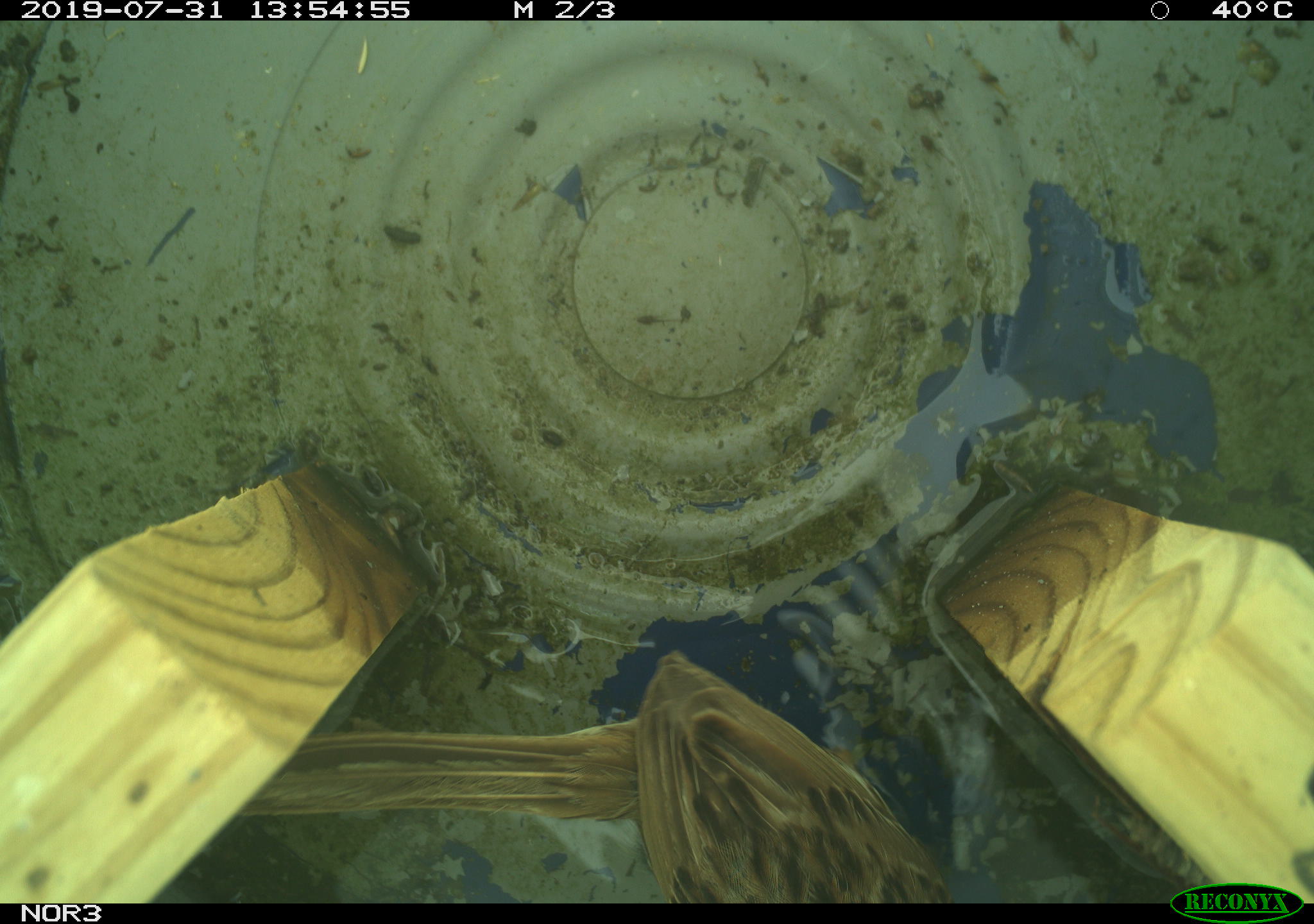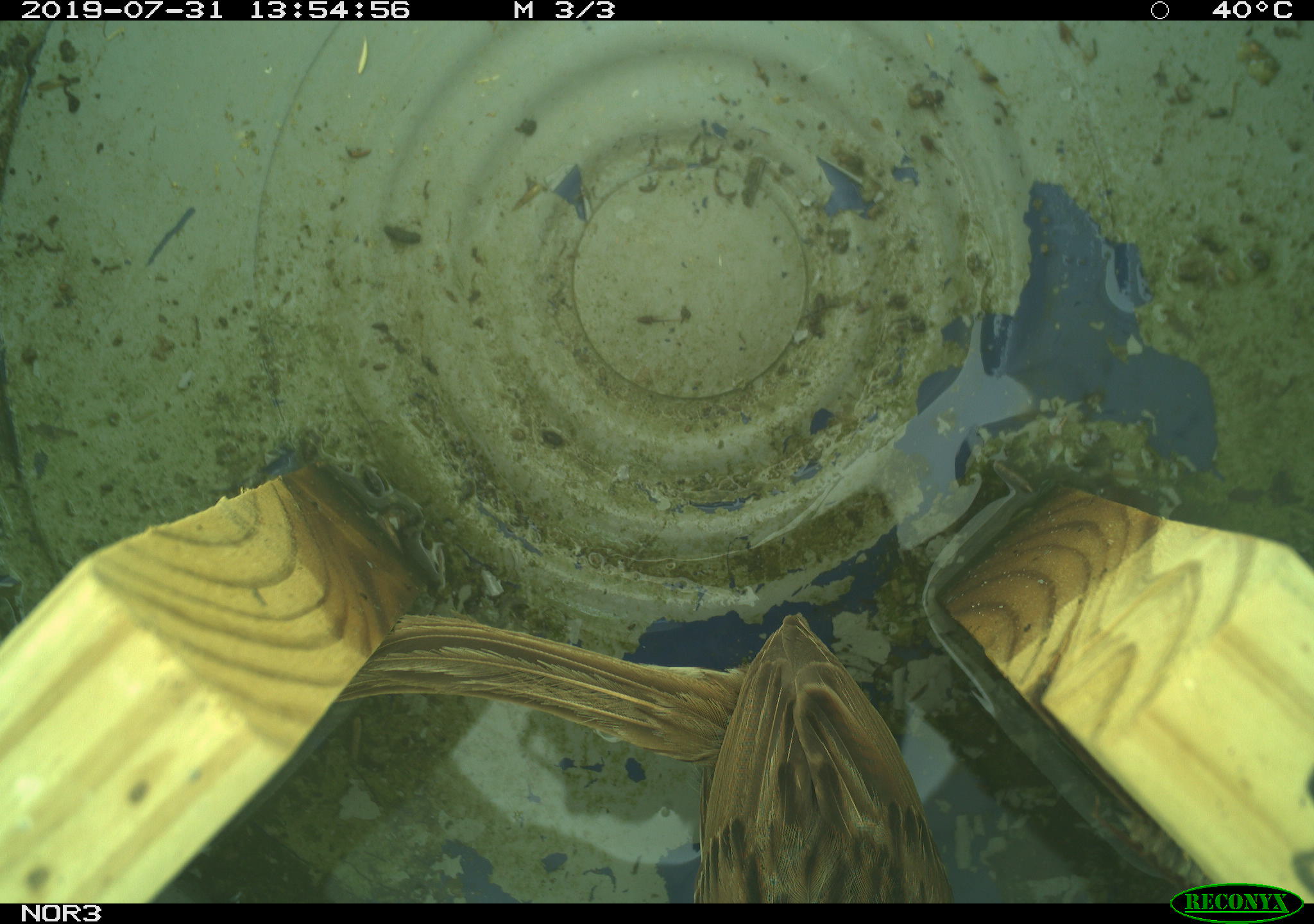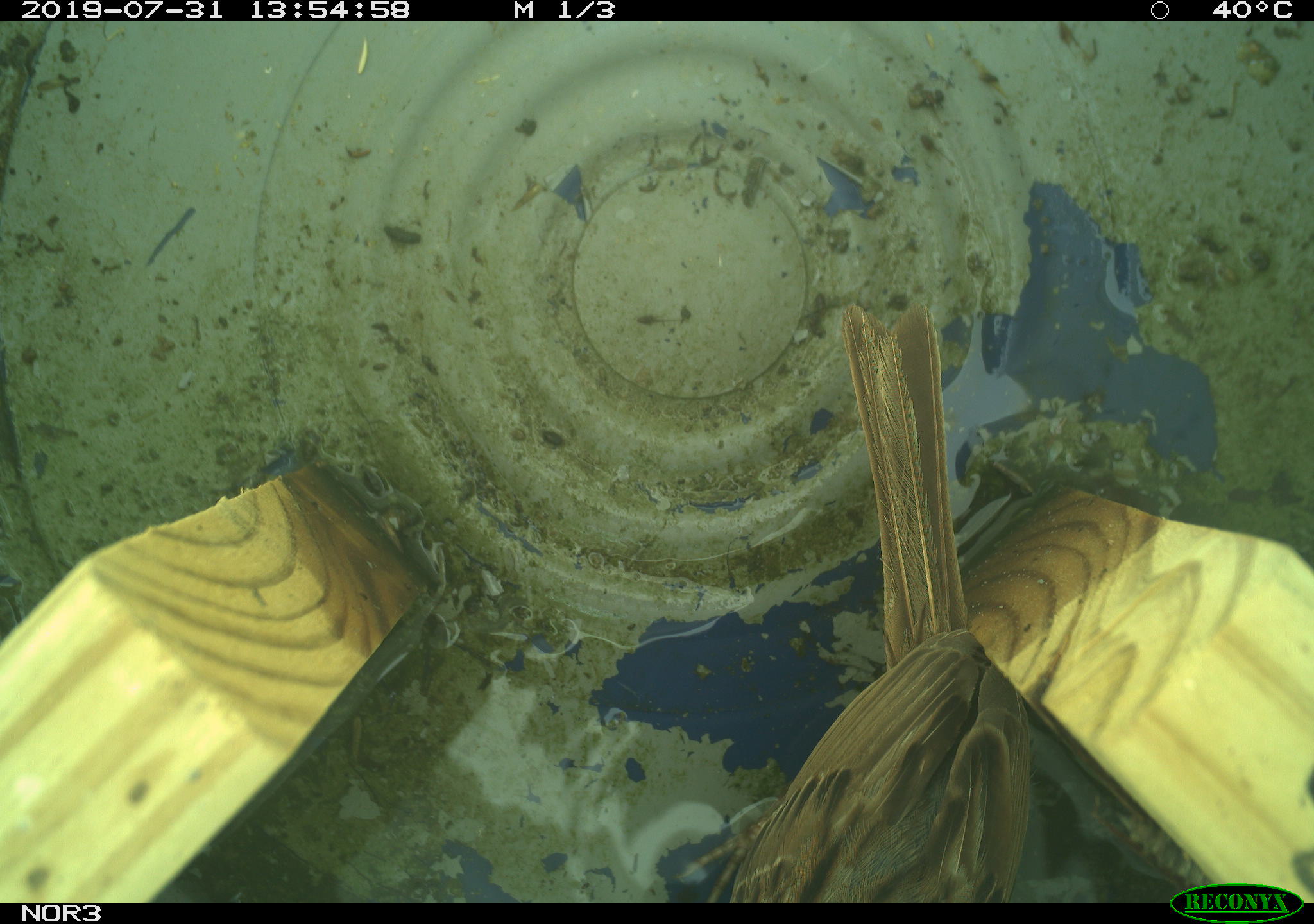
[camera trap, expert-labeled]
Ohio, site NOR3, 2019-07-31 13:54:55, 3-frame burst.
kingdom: Animalia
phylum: Chordata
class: Aves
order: Passeriformes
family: Passerellidae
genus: Melospiza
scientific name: Melospiza melodia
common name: song sparrow